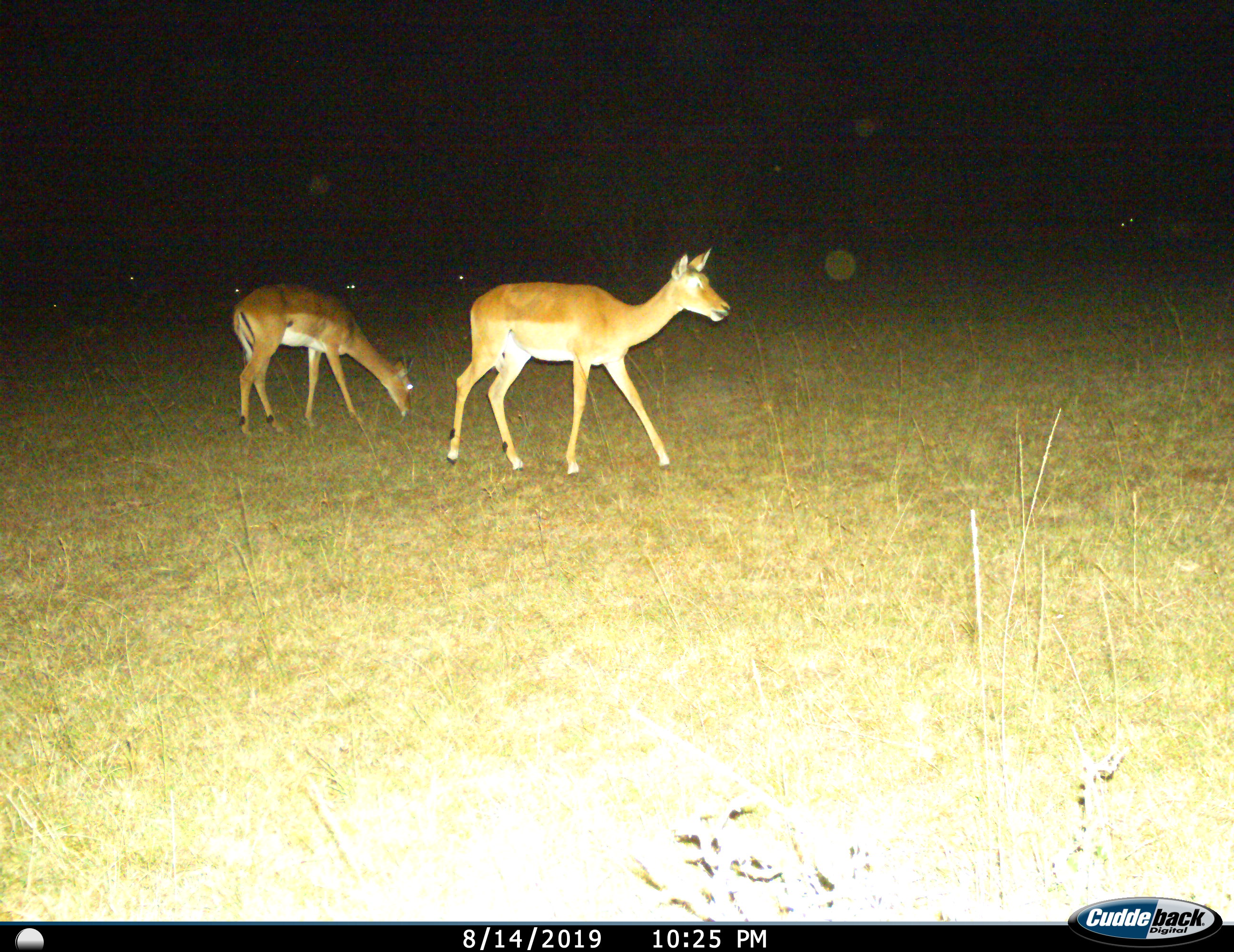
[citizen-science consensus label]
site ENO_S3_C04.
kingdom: Animalia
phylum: Chordata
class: Mammalia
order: Artiodactyla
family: Bovidae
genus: Aepyceros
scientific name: Aepyceros melampus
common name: impala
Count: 2.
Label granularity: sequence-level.